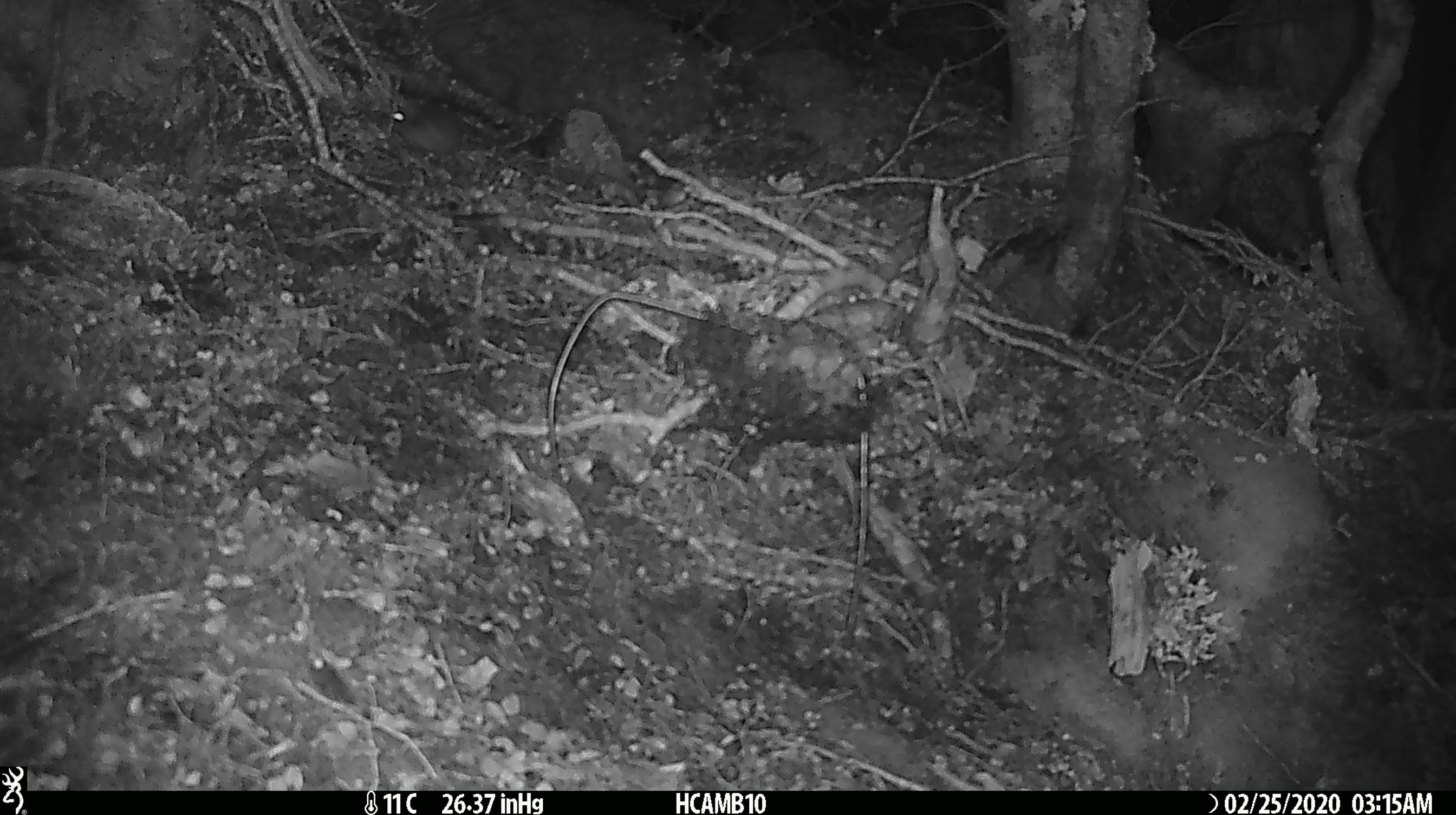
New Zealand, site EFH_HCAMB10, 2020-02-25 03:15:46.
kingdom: Animalia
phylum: Chordata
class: Mammalia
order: Rodentia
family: Muridae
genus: Mus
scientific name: Mus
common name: mouse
Mouse (Mus).